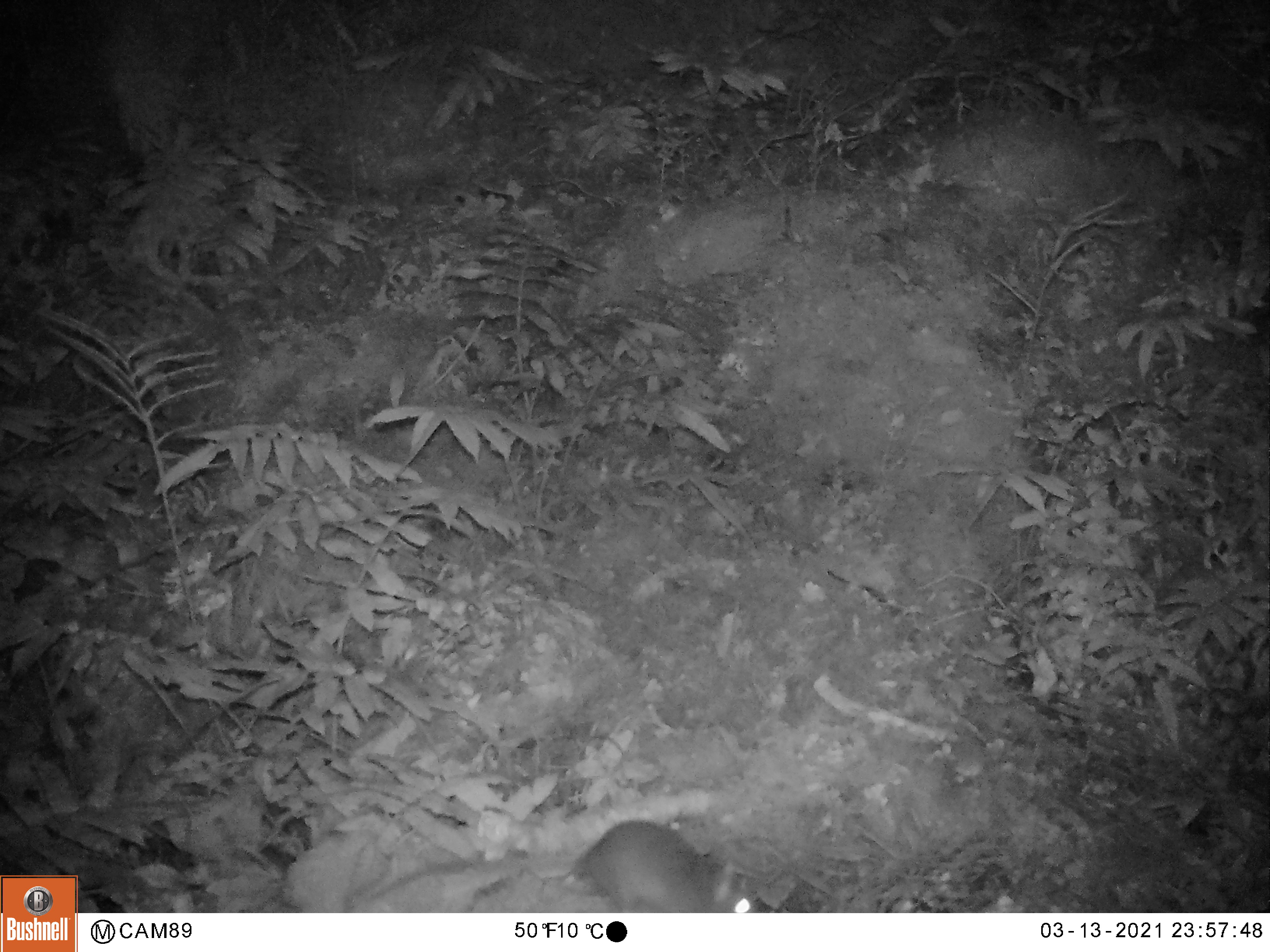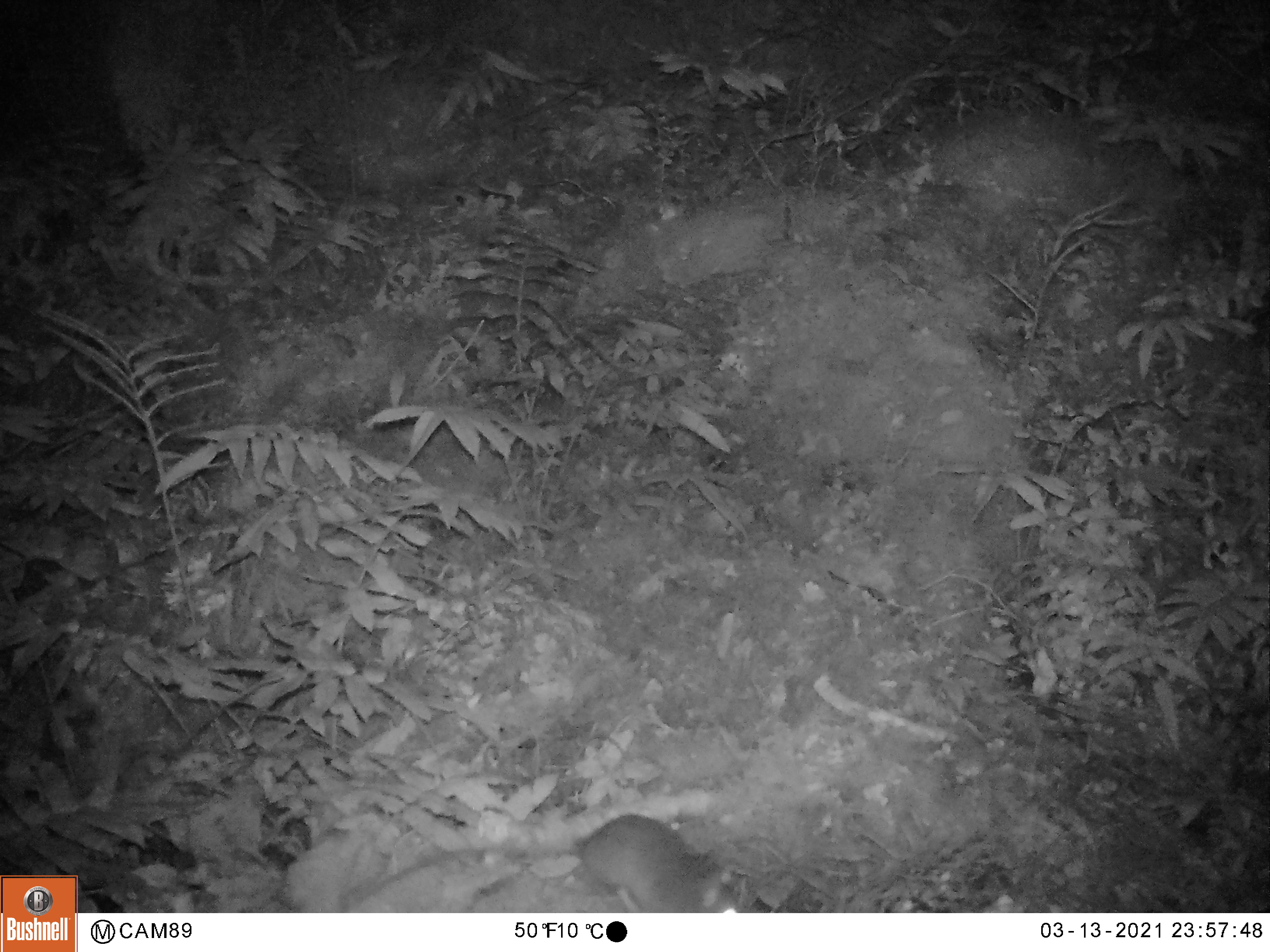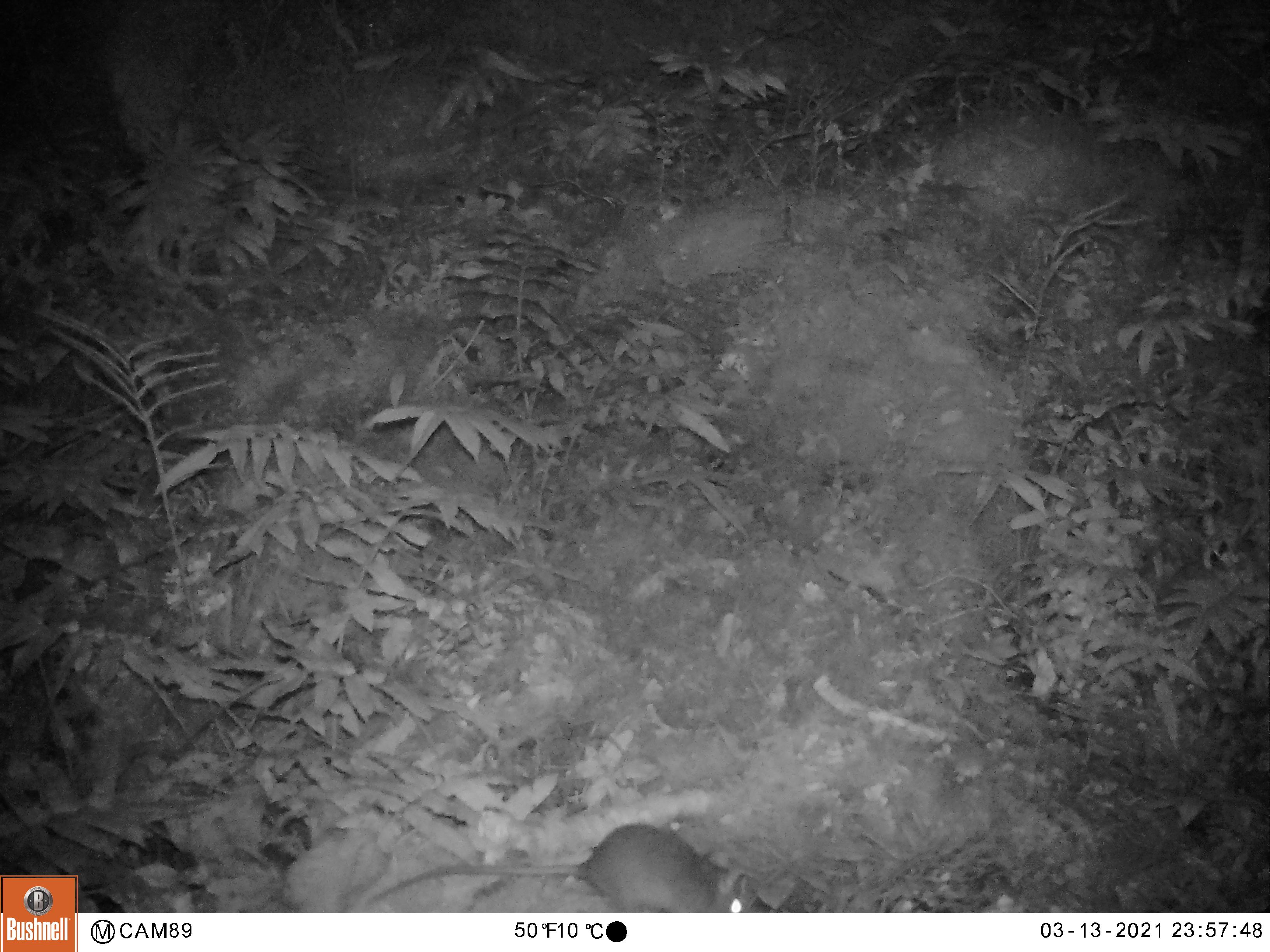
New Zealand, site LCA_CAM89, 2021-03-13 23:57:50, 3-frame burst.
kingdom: Animalia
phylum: Chordata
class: Mammalia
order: Rodentia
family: Muridae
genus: Rattus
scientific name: Rattus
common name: rat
Rat (Rattus).